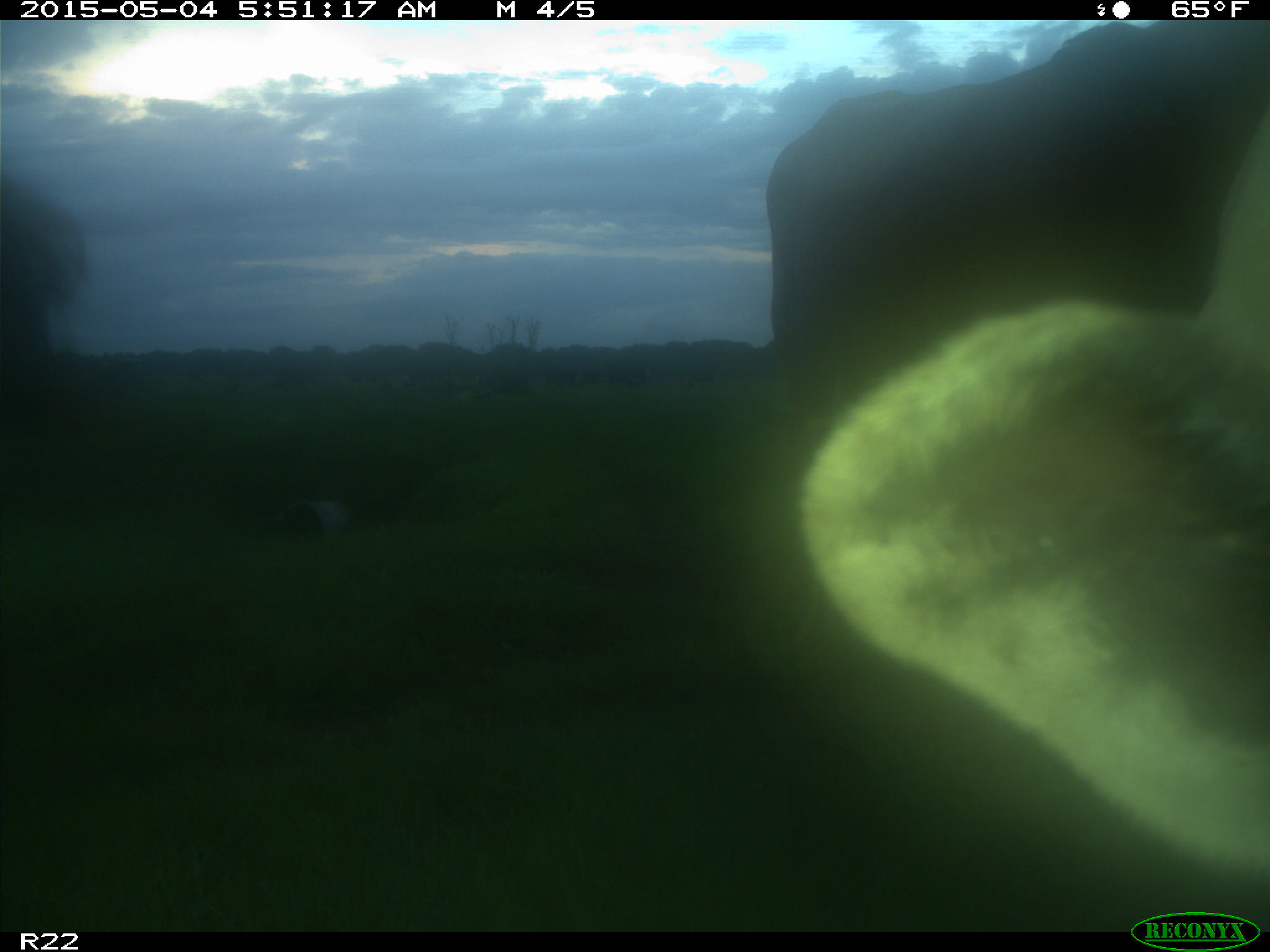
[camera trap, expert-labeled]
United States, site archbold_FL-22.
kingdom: Animalia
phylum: Chordata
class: Mammalia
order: Artiodactyla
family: Bovidae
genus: Bos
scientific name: Bos taurus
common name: domestic cow